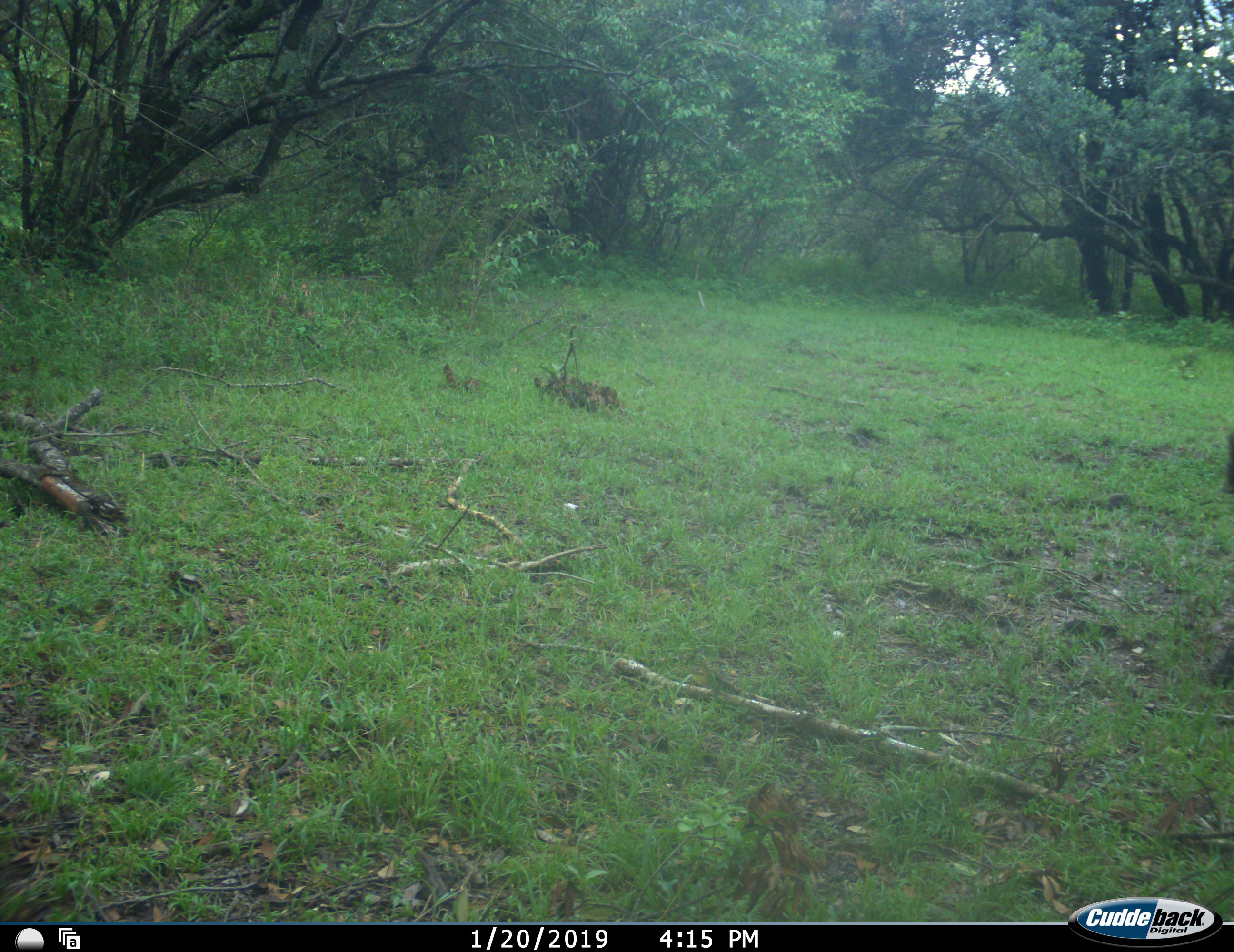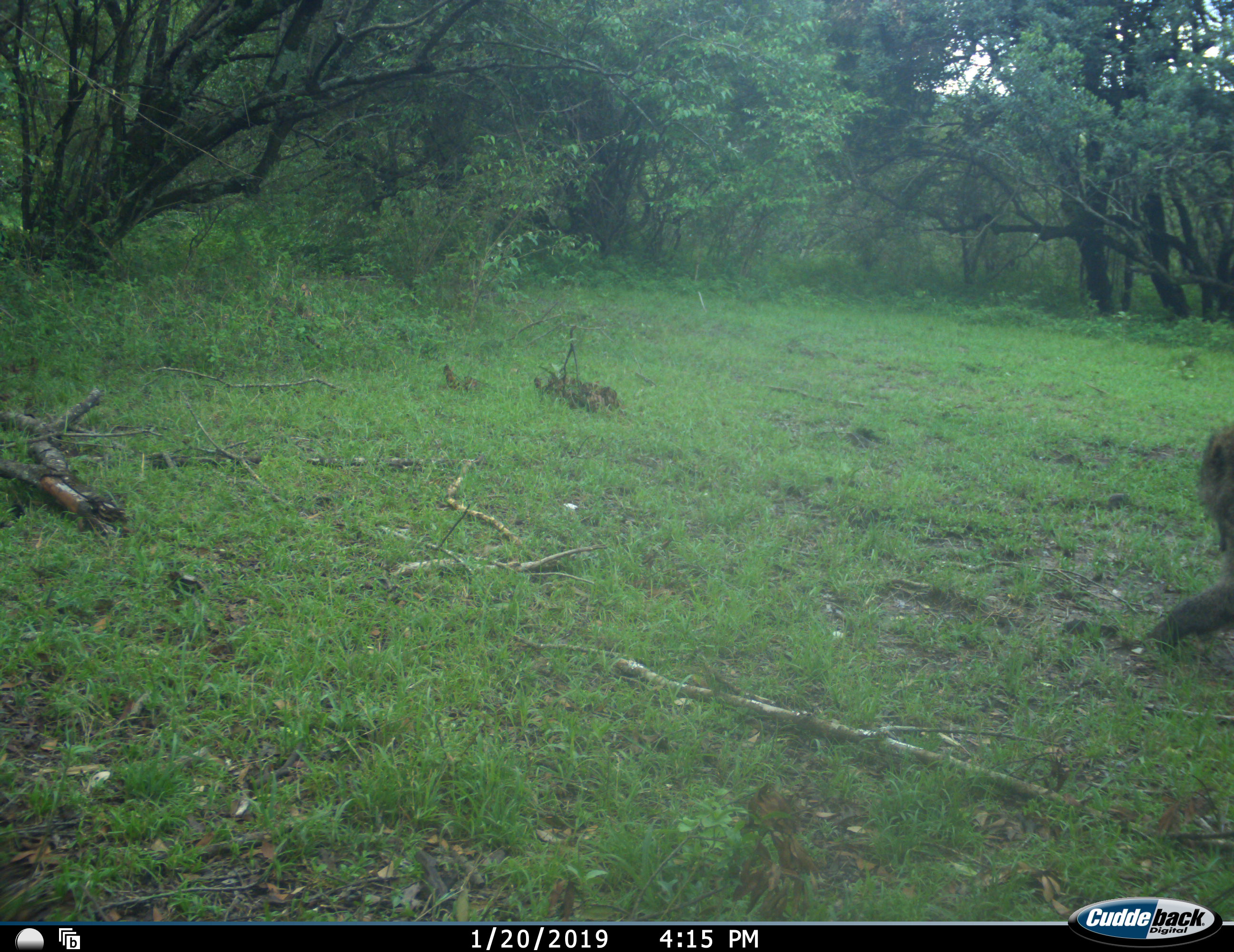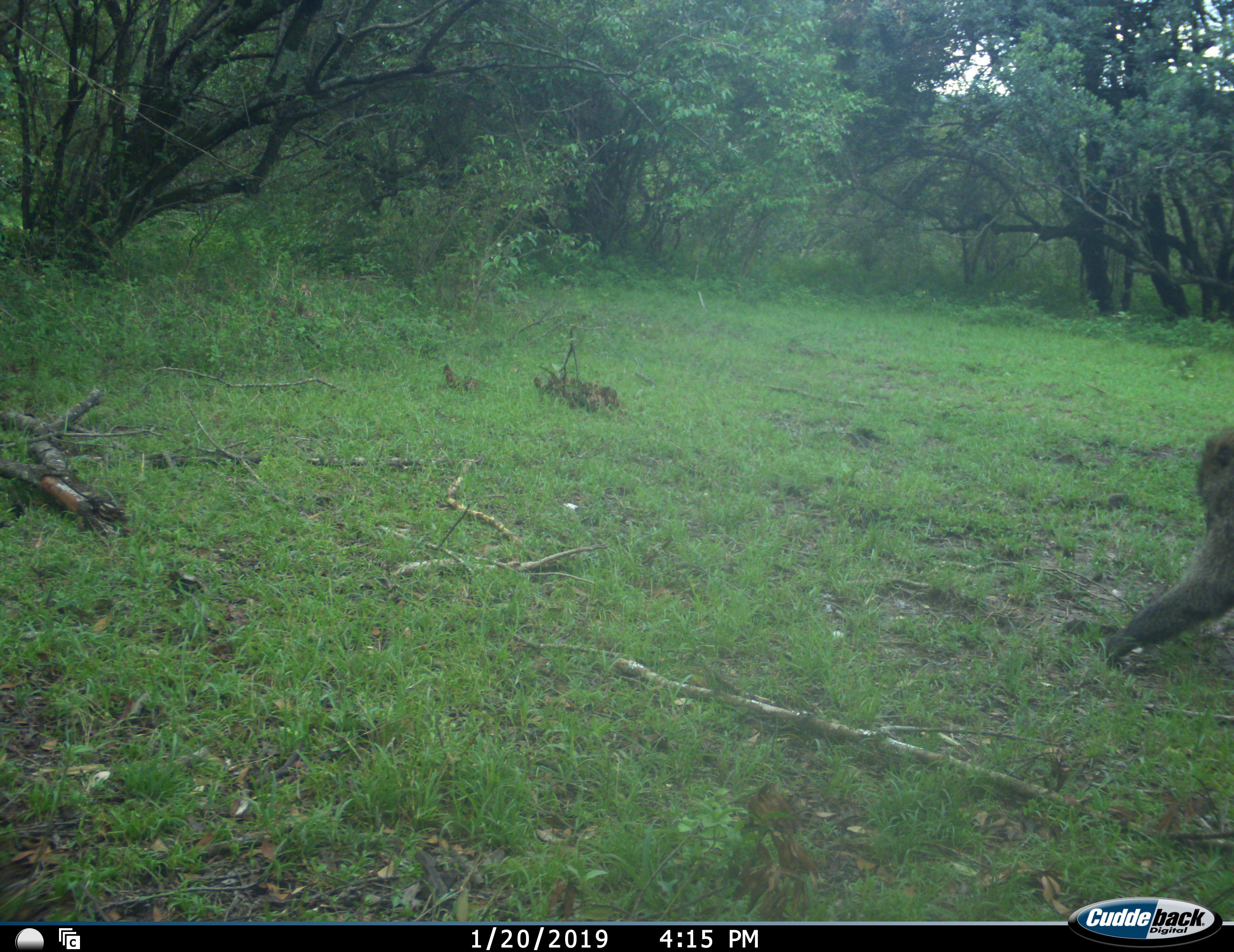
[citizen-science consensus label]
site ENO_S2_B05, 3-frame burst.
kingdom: Animalia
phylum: Chordata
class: Mammalia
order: Primates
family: Cercopithecidae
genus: Papio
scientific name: Papio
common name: baboon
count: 1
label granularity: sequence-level